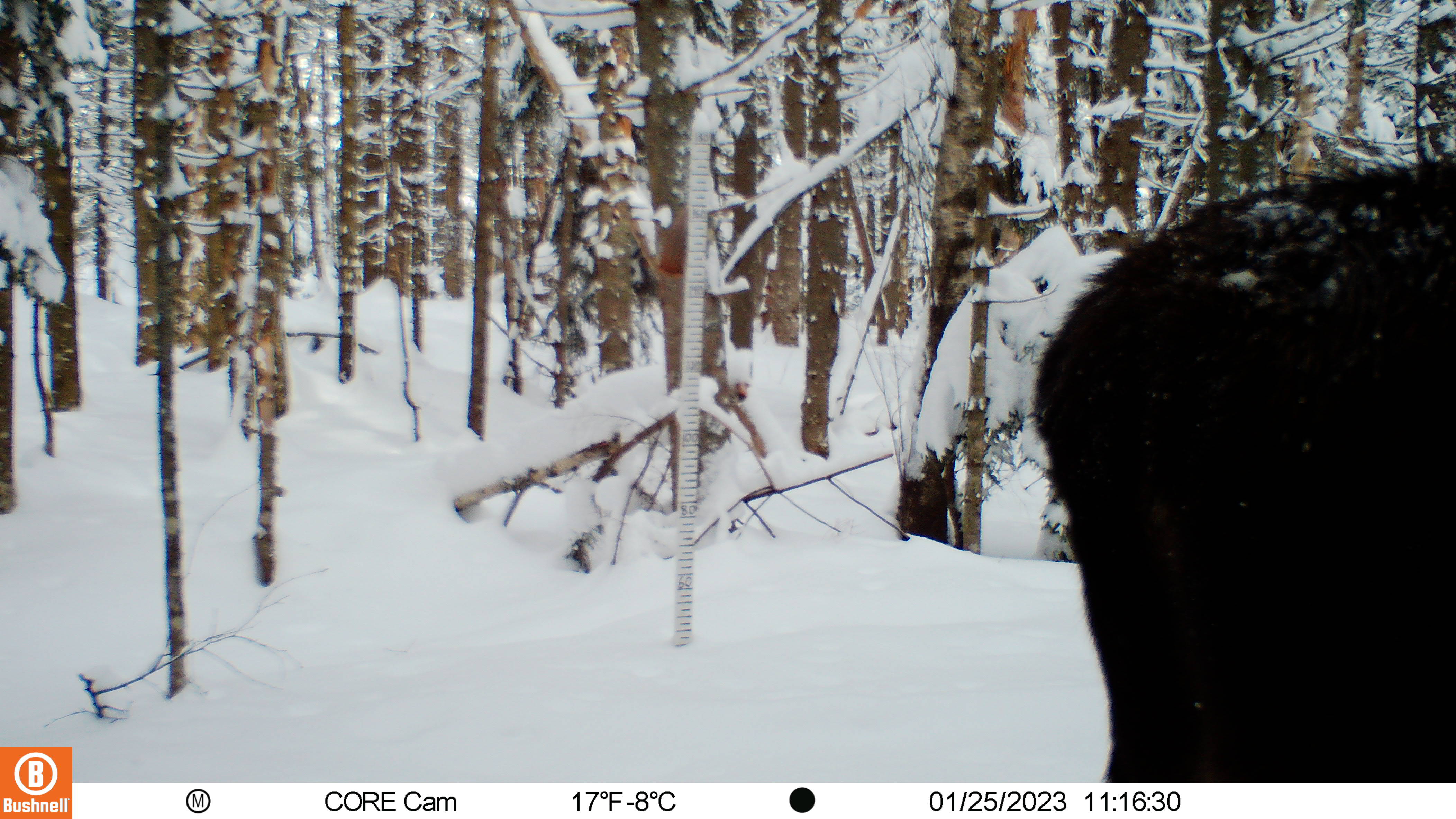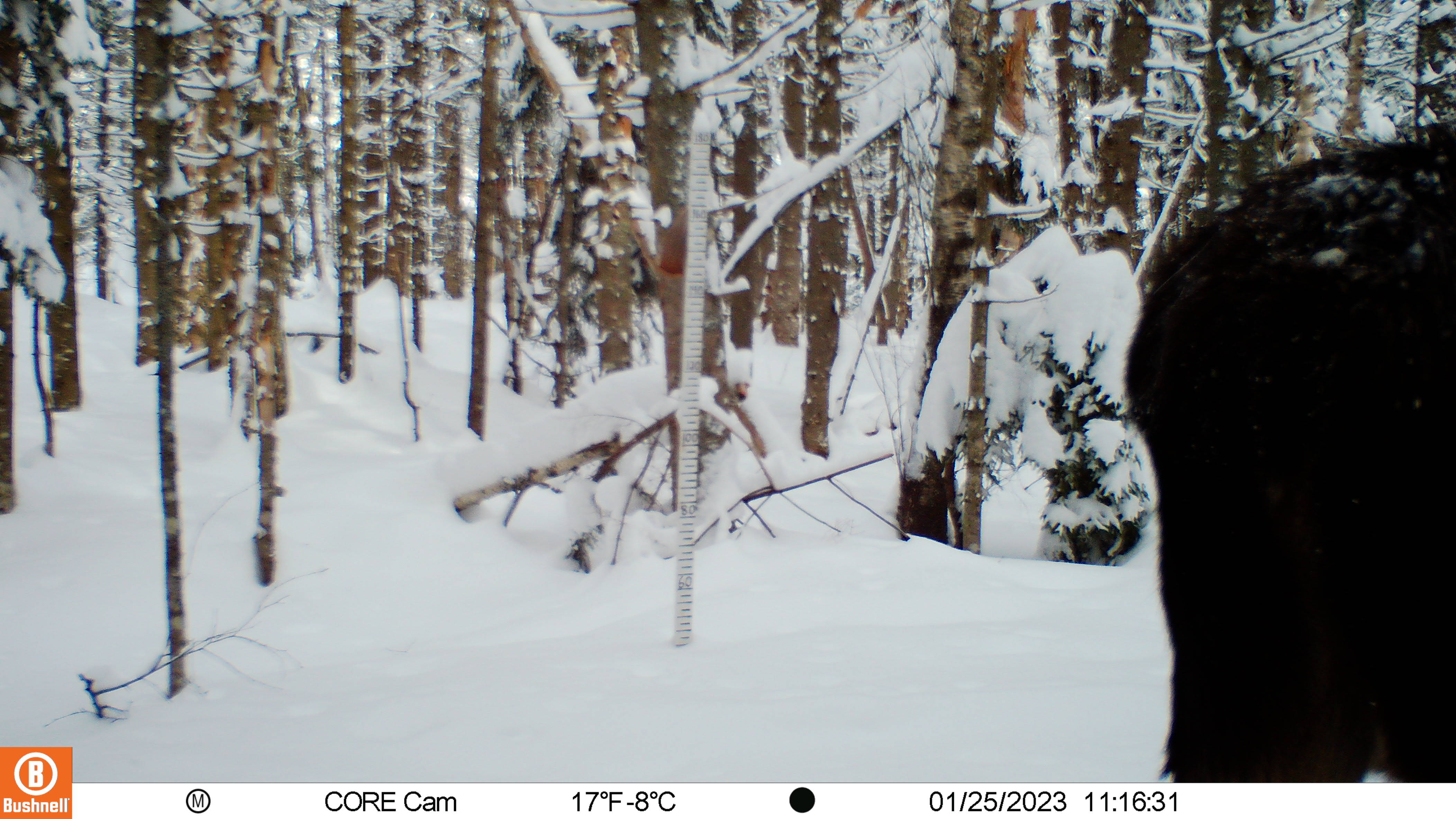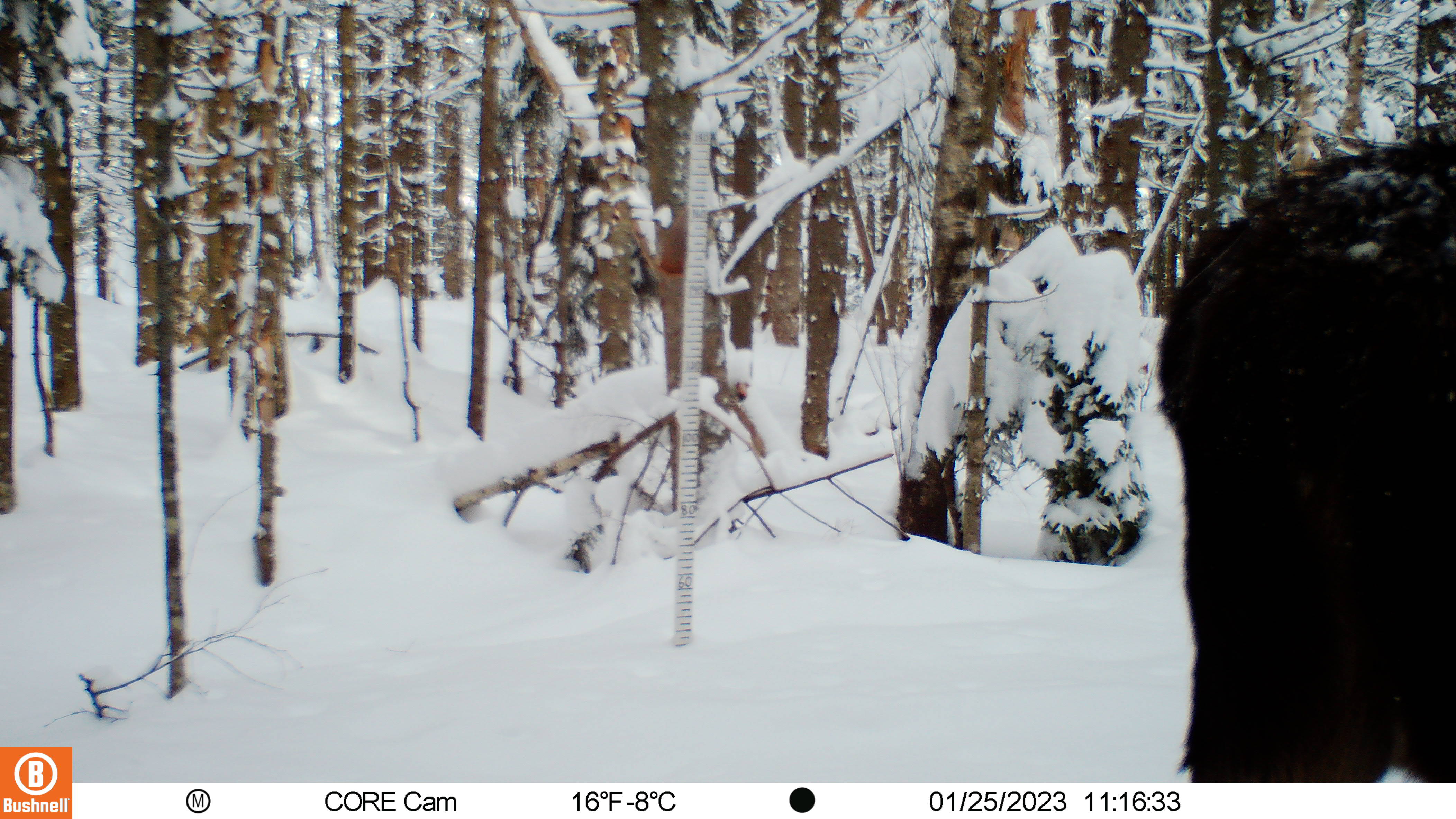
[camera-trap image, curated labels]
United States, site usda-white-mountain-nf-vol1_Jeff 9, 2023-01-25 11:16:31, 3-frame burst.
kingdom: Animalia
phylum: Chordata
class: Mammalia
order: Carnivora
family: Ursidae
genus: Ursus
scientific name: Ursus americanus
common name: black bear